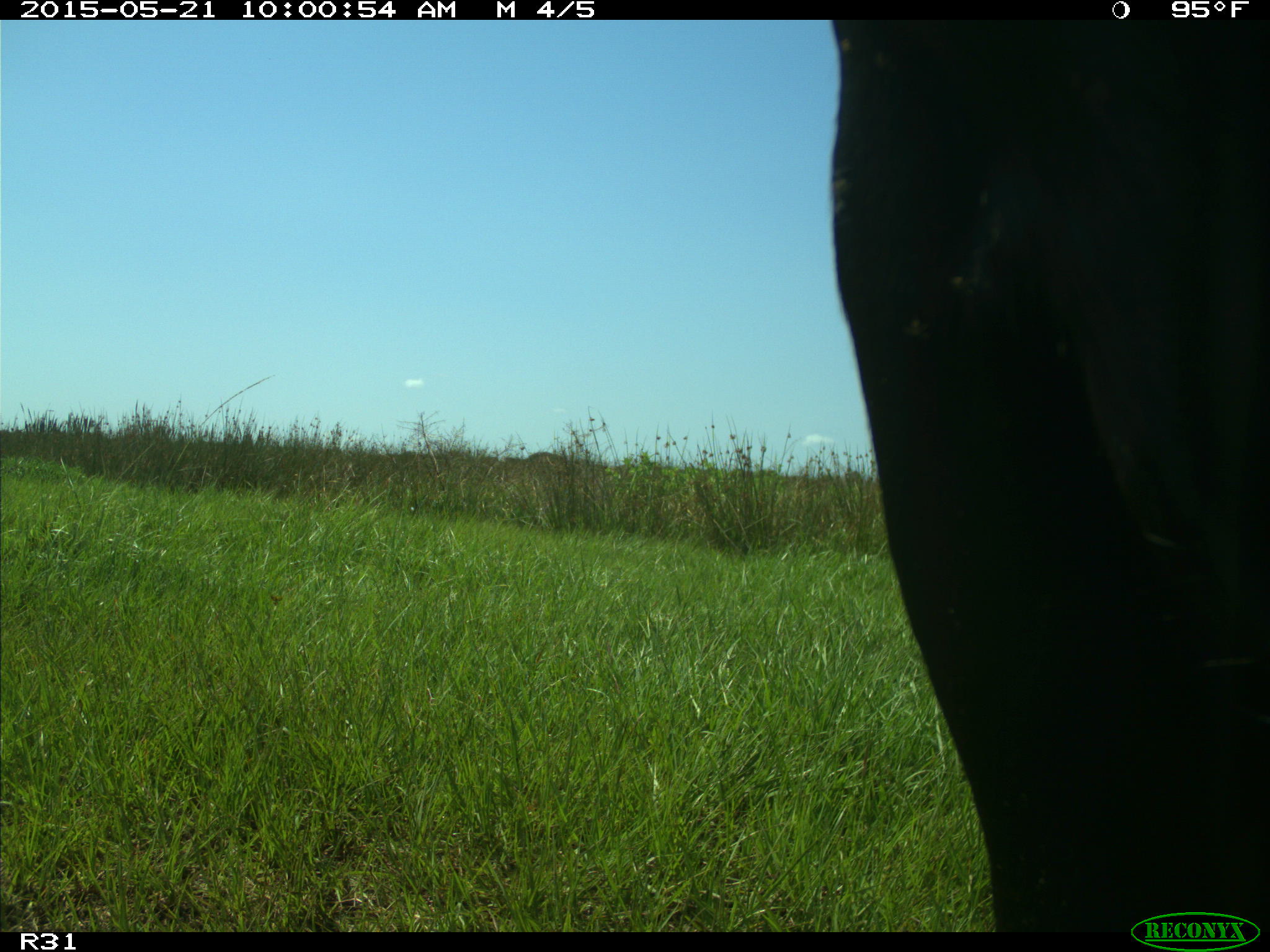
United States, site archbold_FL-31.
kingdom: Animalia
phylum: Chordata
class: Mammalia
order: Artiodactyla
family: Bovidae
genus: Bos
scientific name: Bos taurus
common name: domestic cow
Bos taurus (domestic cow).